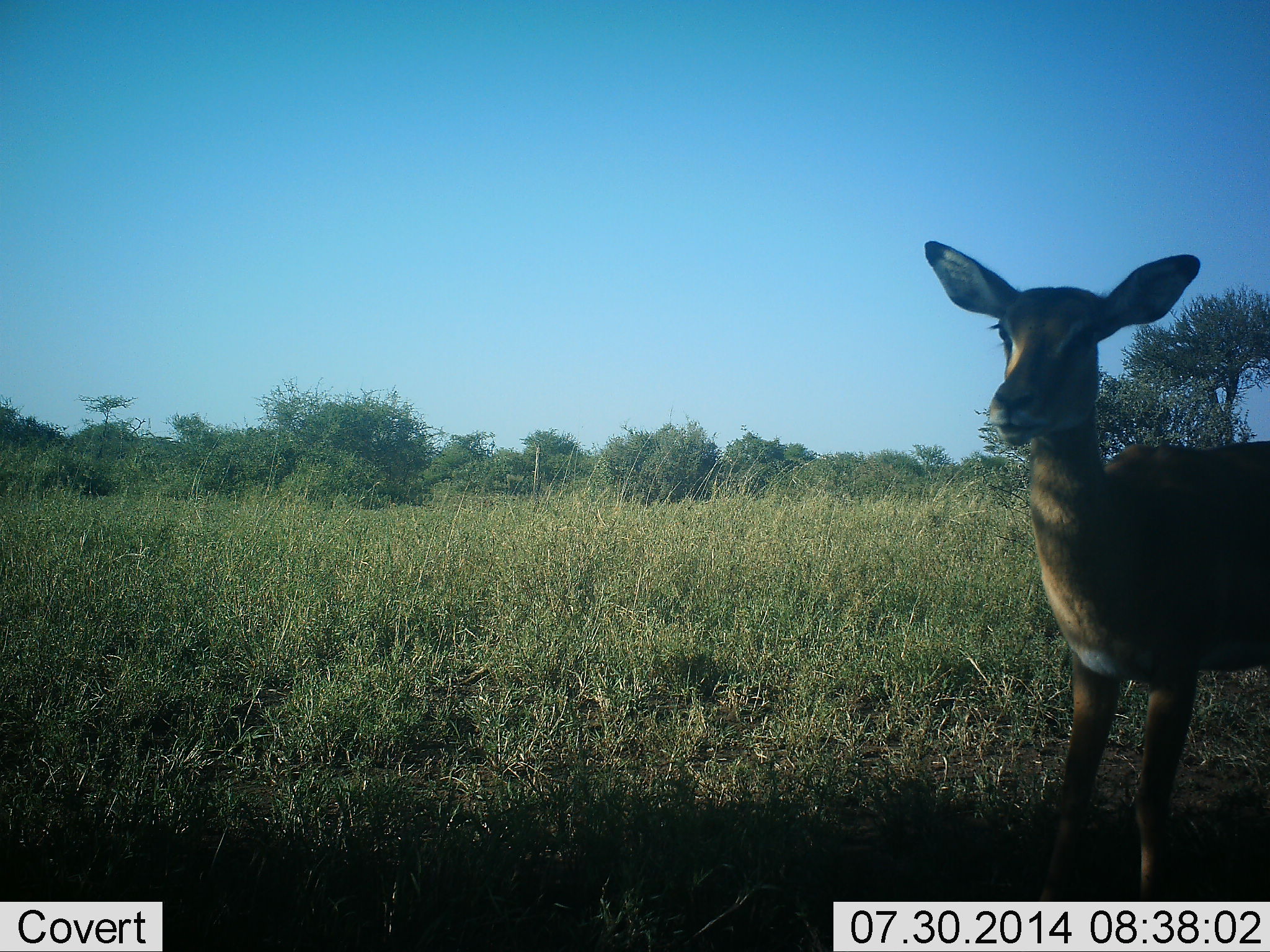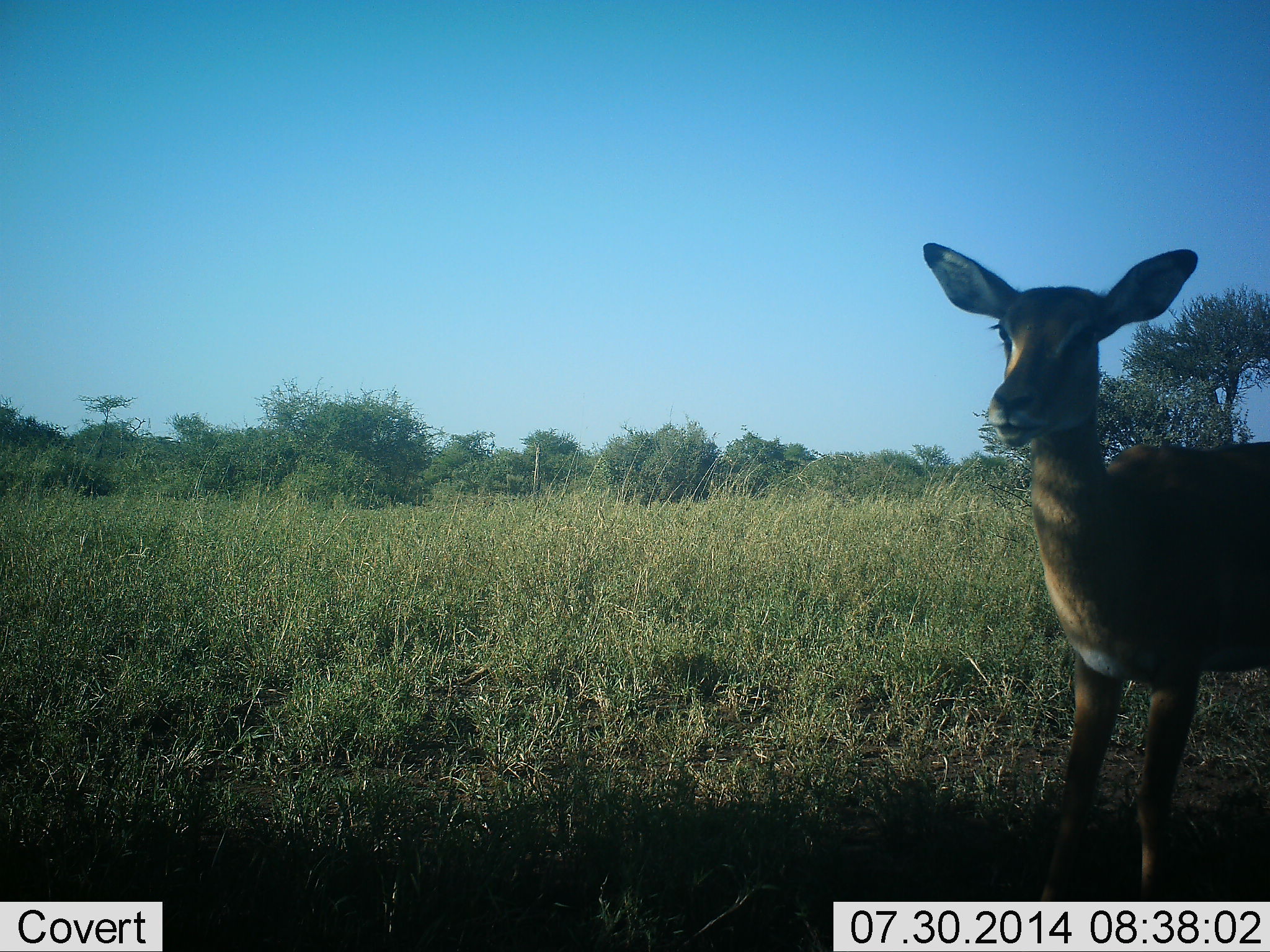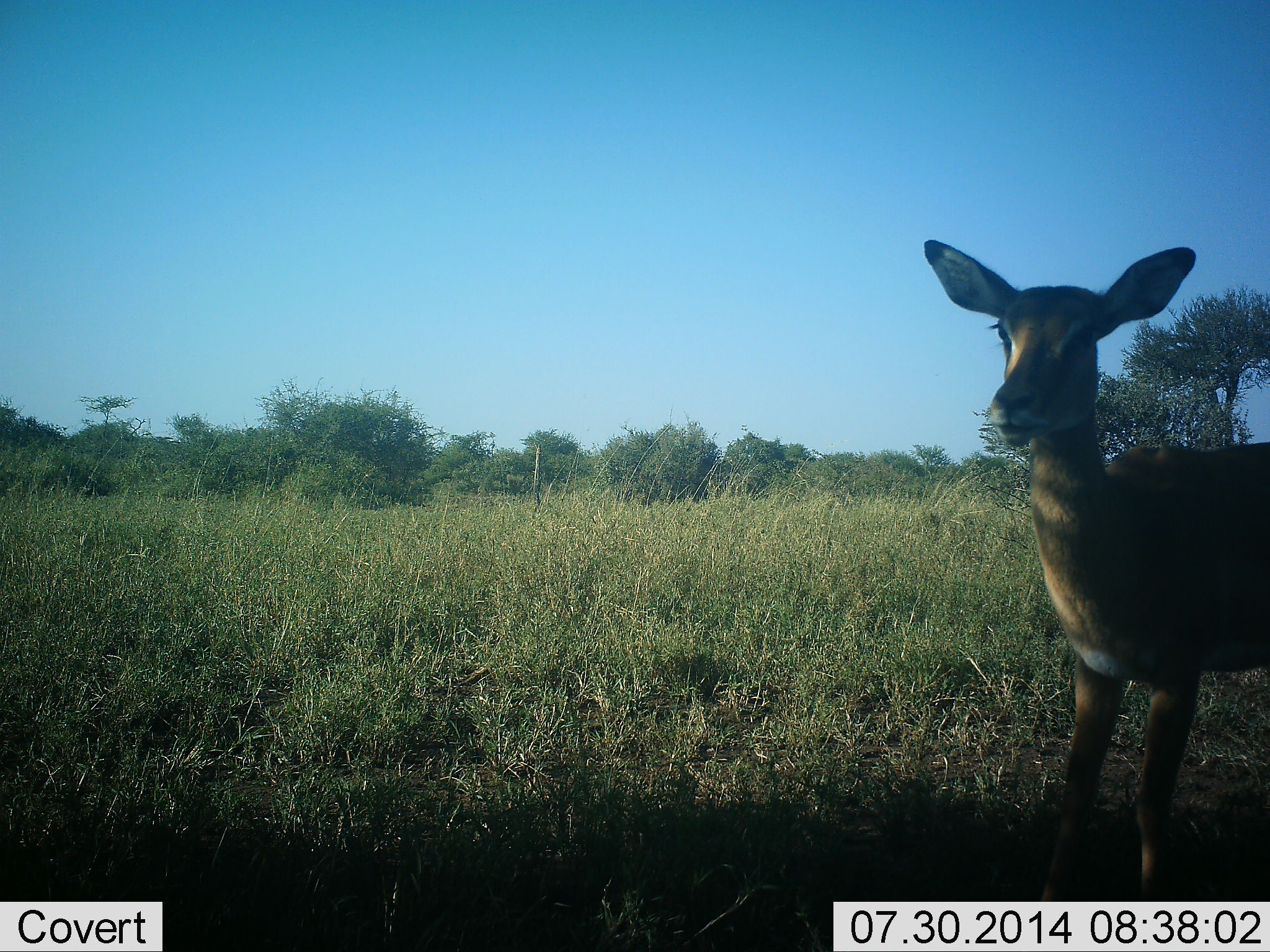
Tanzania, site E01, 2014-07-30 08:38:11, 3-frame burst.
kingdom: Animalia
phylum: Chordata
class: Mammalia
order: Artiodactyla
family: Bovidae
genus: Aepyceros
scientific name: Aepyceros melampus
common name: impala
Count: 1.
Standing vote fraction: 100%.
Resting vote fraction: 0%.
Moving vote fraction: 0%.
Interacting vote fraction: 0%.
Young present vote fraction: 20%.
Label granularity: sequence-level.